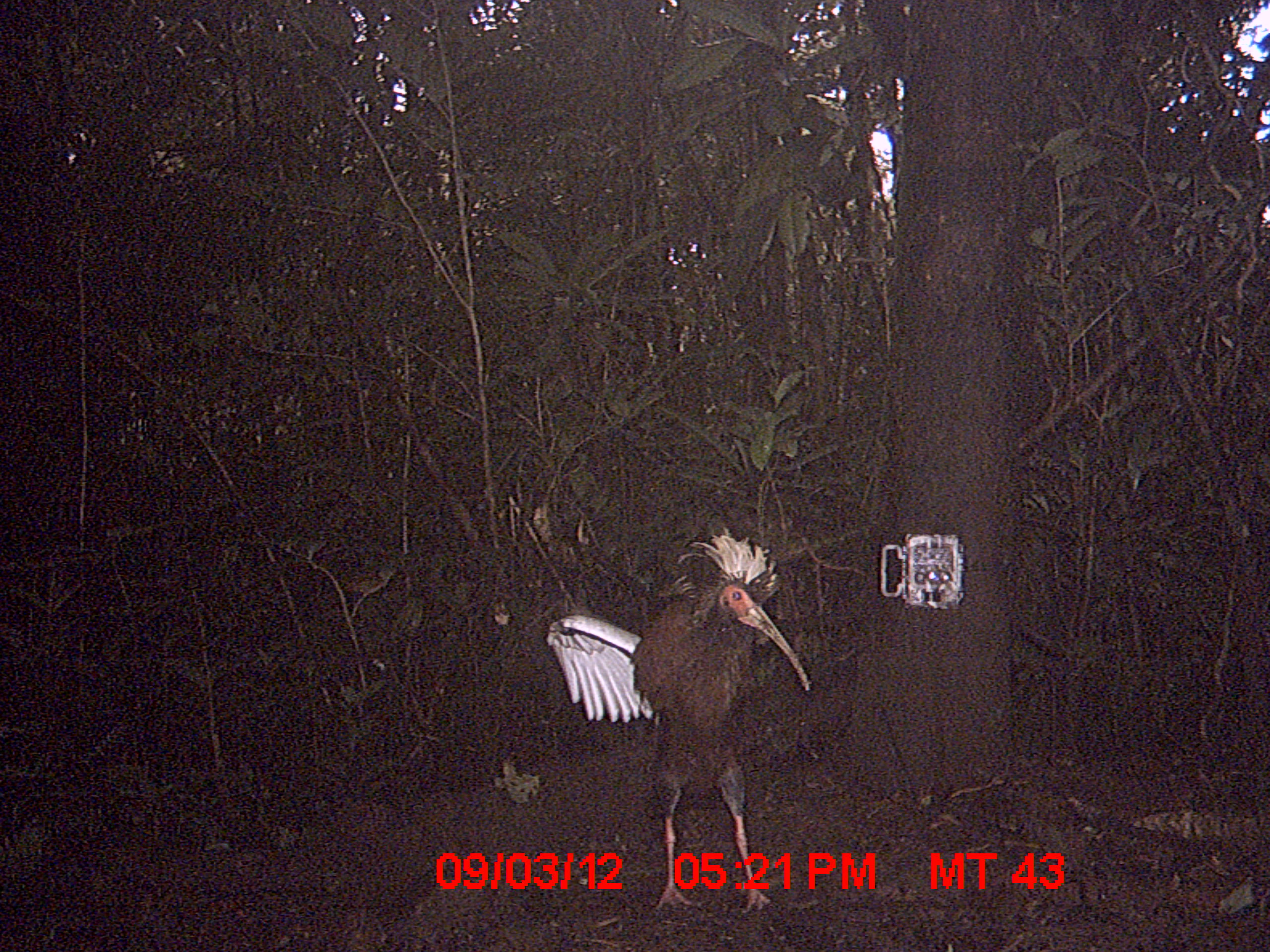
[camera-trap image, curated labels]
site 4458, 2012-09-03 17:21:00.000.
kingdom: Animalia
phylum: Chordata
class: Aves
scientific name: Aves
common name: bird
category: unknown bird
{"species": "unknown bird (bird) (Aves)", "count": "2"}